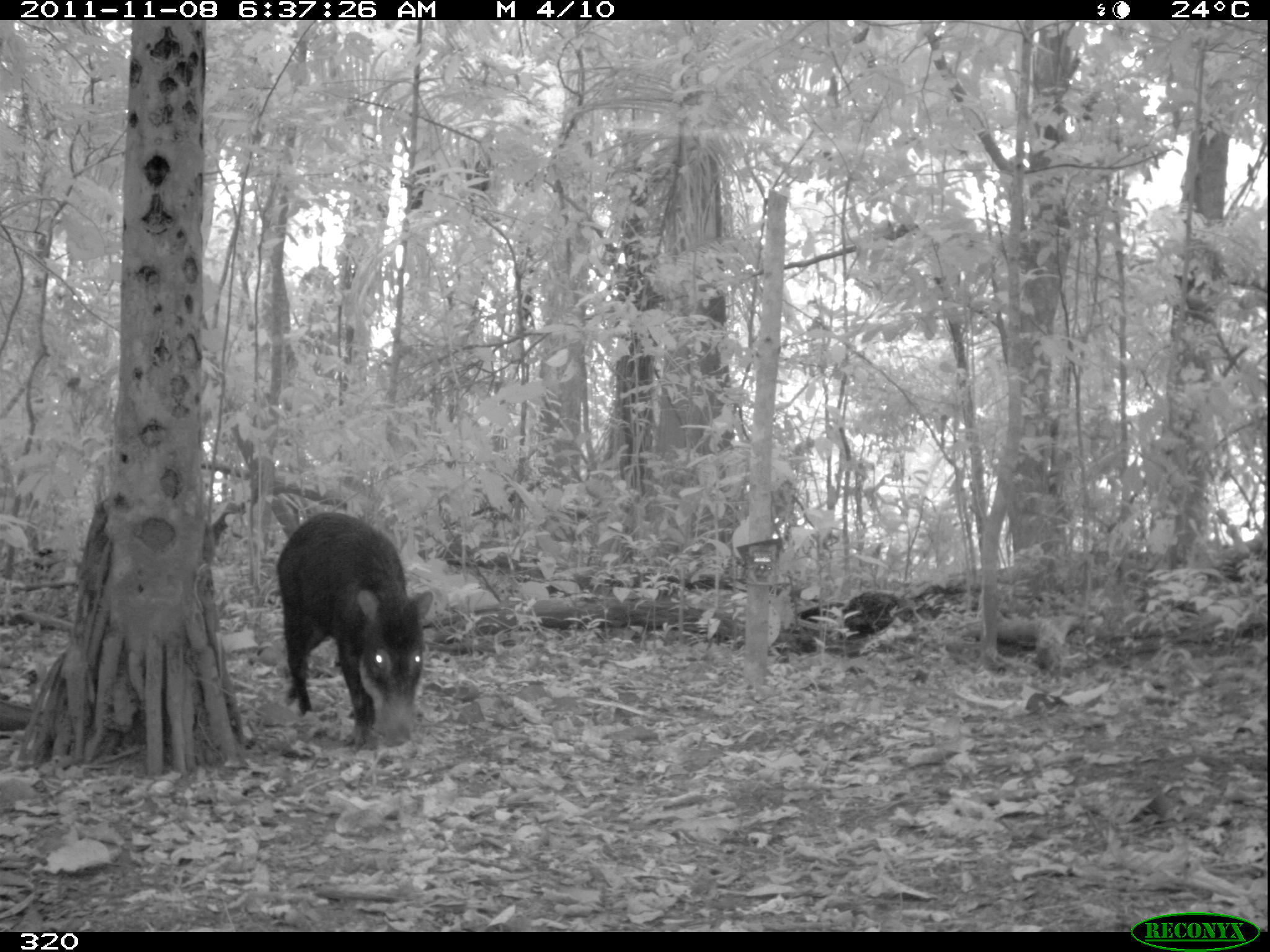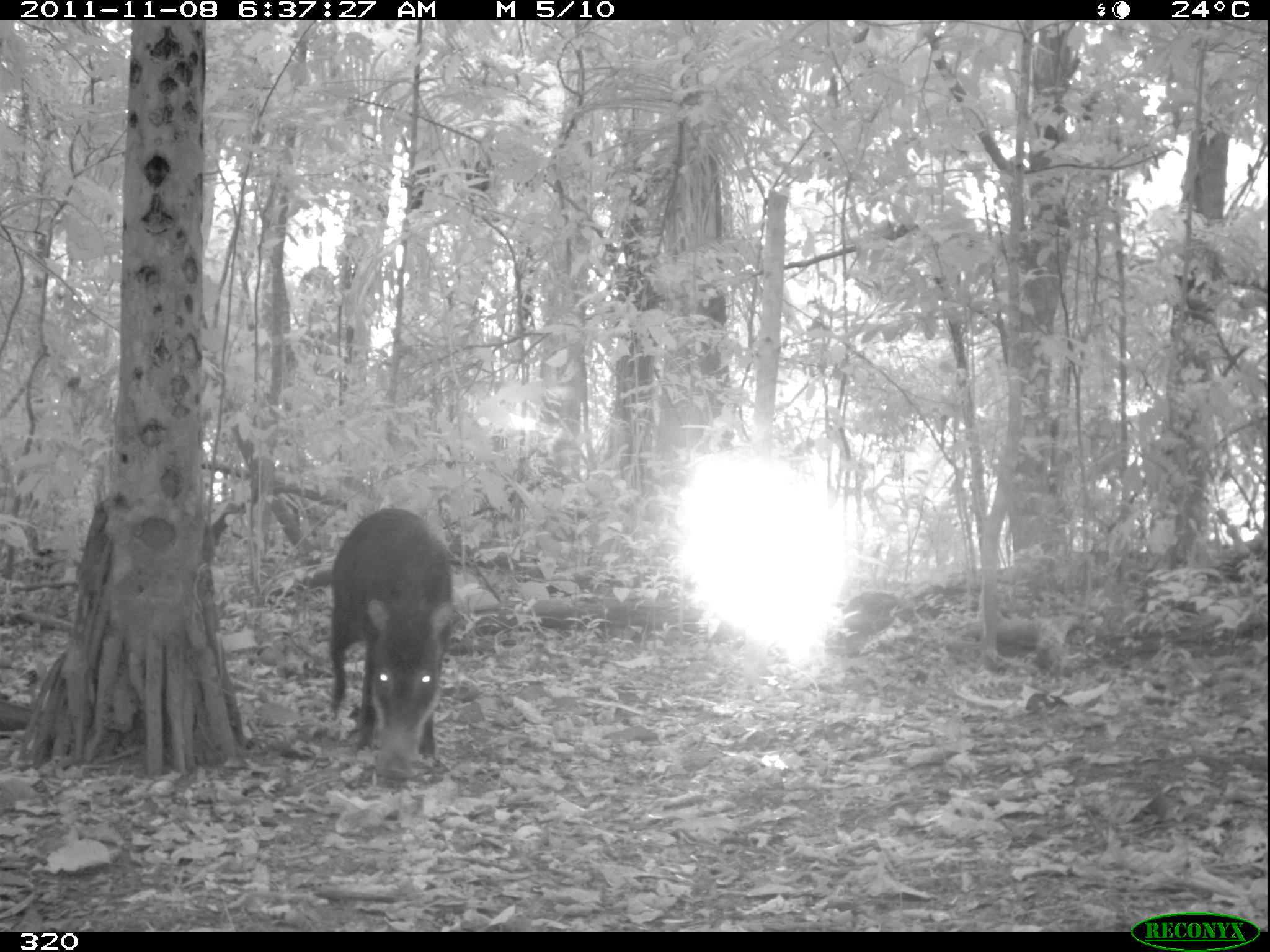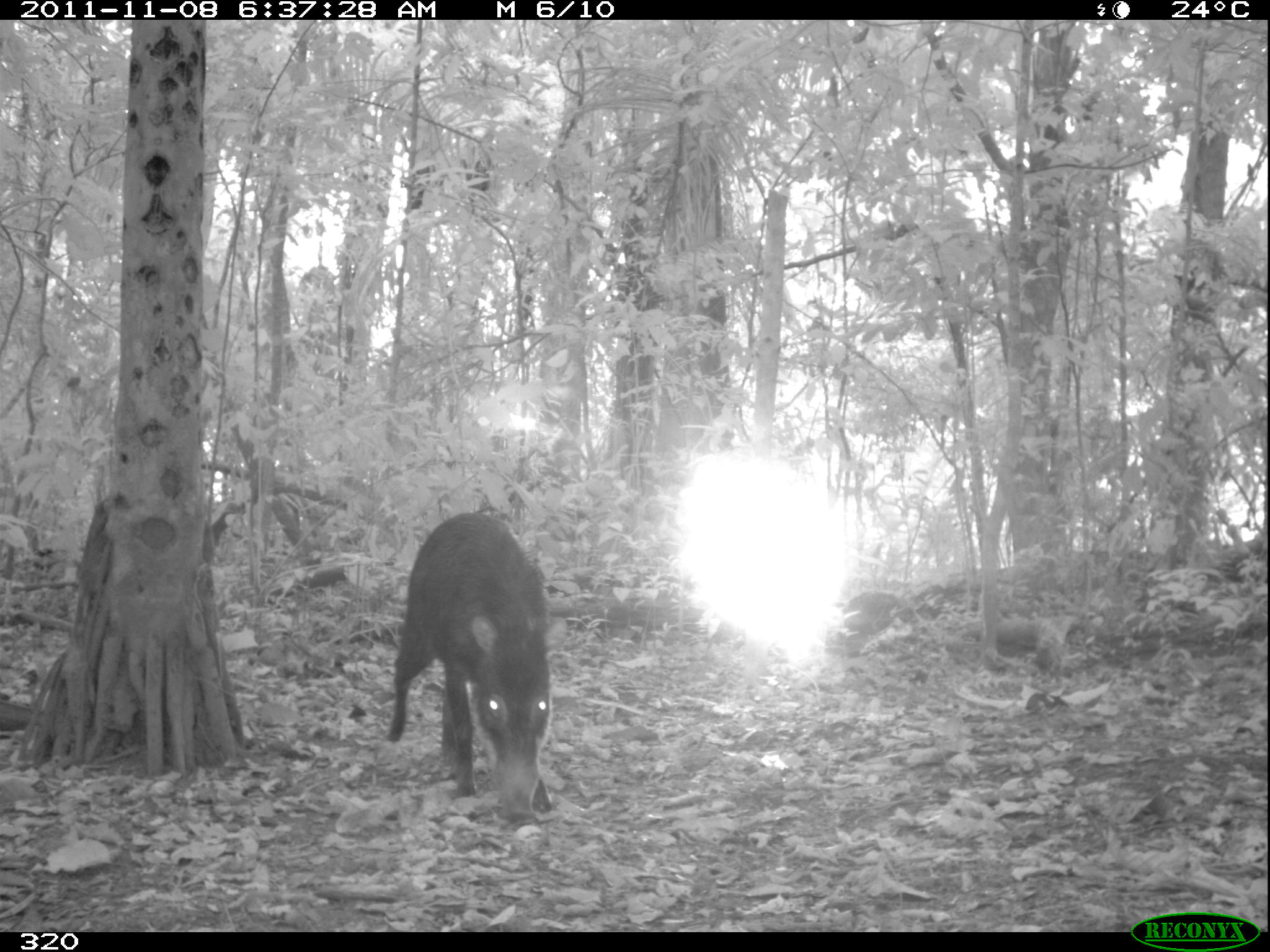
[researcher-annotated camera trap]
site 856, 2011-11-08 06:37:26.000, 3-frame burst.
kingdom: Animalia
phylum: Chordata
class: Mammalia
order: Artiodactyla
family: Tayassuidae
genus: Tayassu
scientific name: Tayassu pecari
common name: white-lipped peccary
Tayassu pecari (white-lipped peccary).